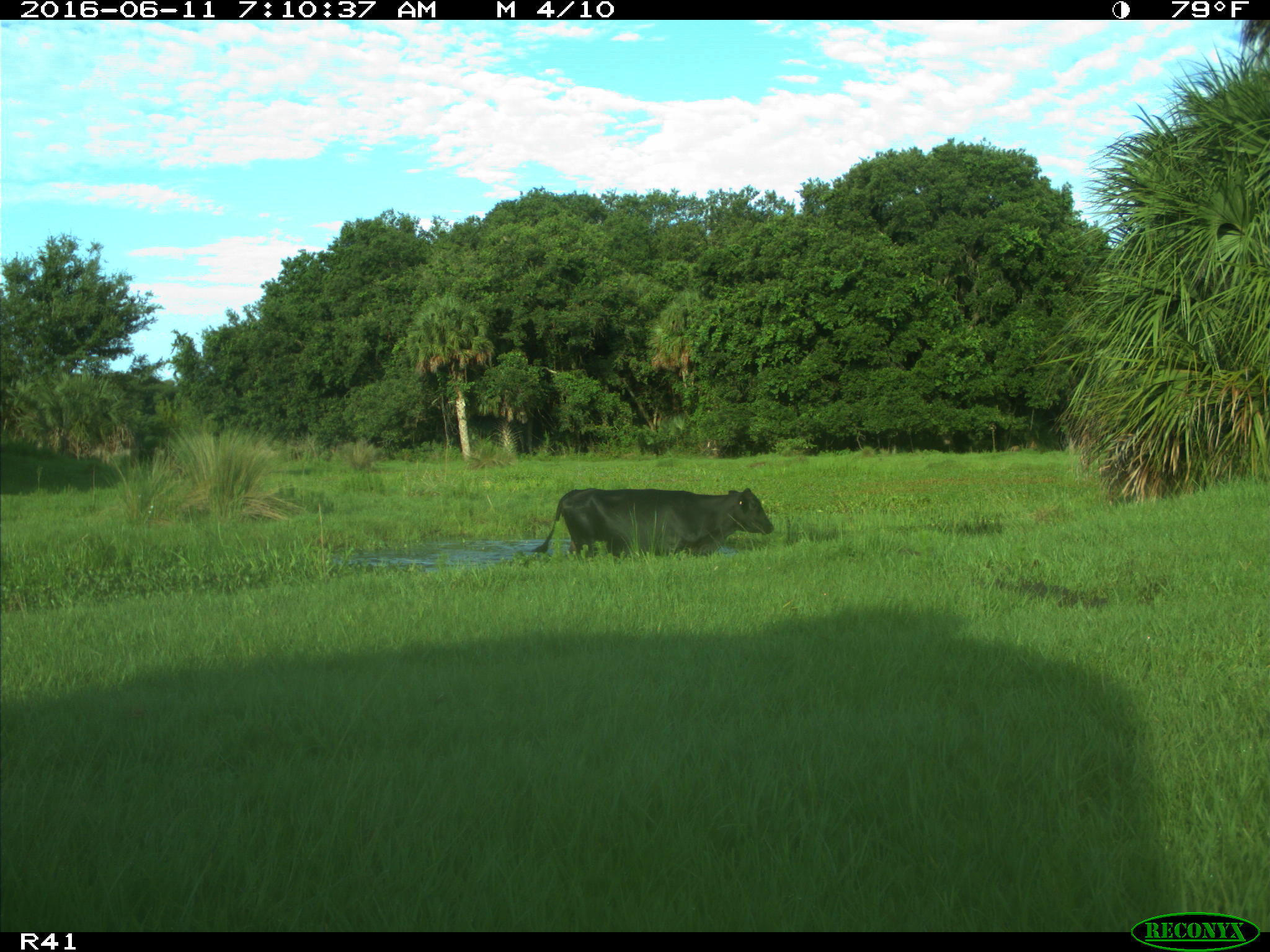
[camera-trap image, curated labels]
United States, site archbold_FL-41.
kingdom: Animalia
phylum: Chordata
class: Mammalia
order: Artiodactyla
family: Bovidae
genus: Bos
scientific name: Bos taurus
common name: domestic cow